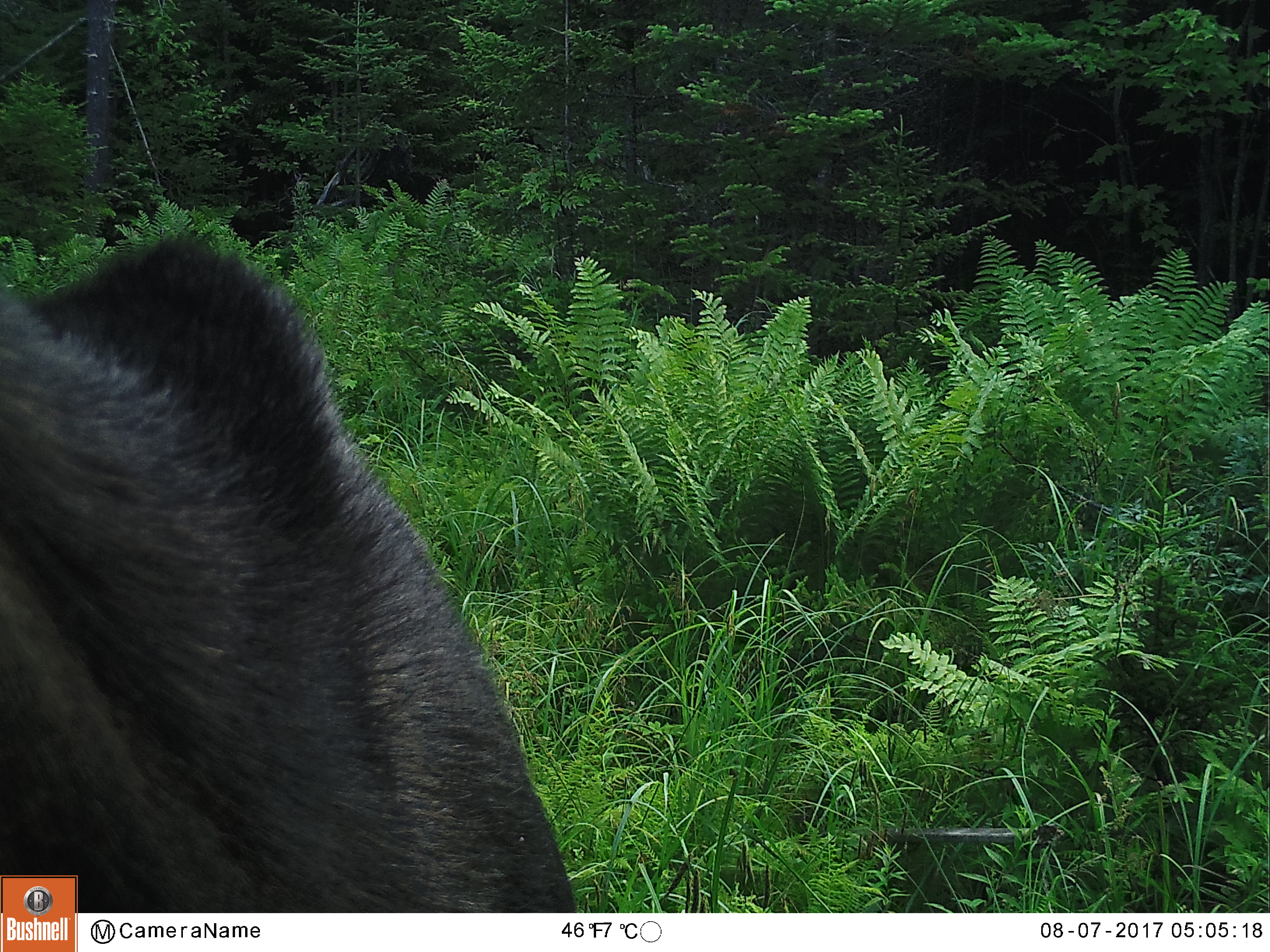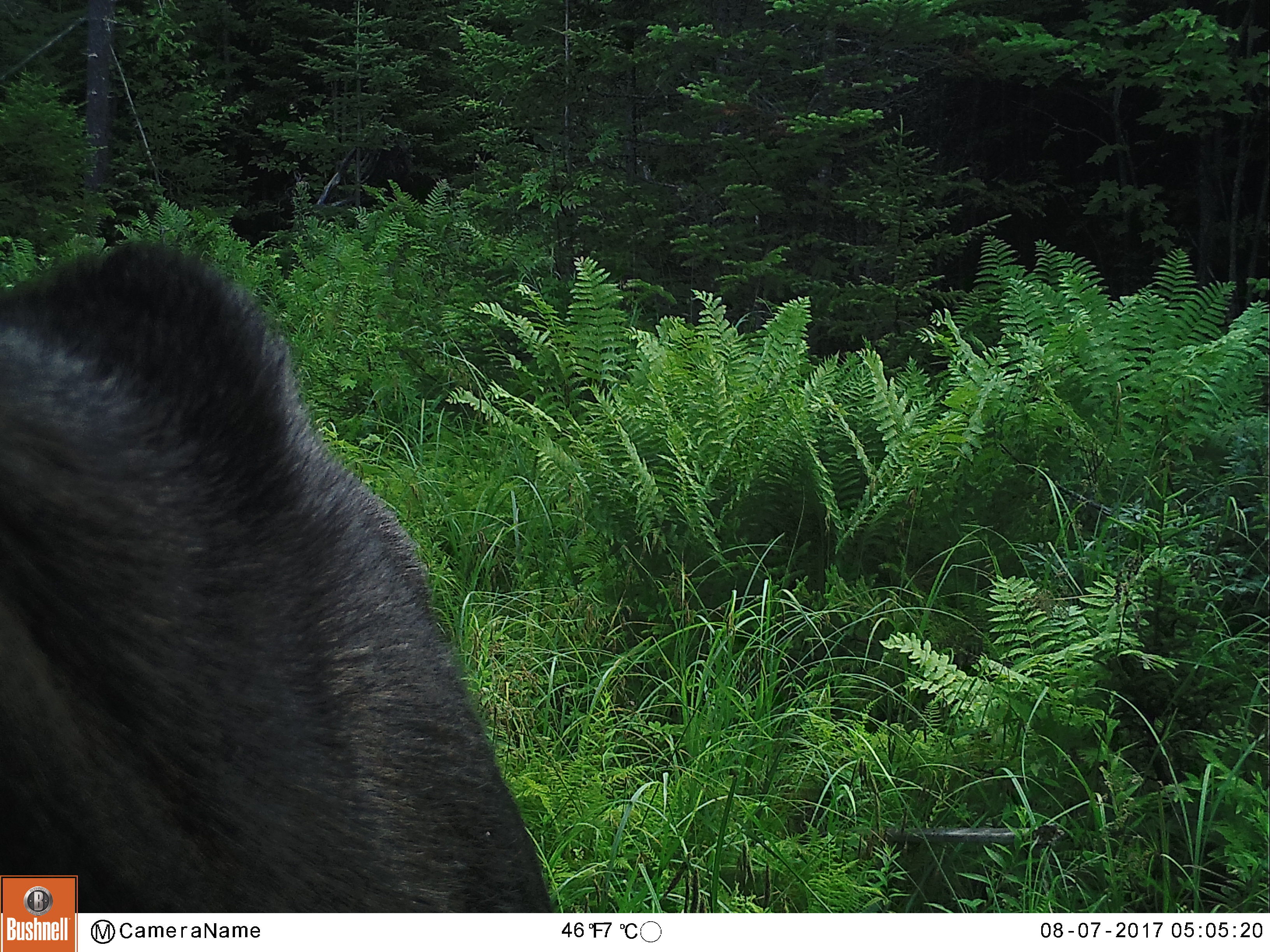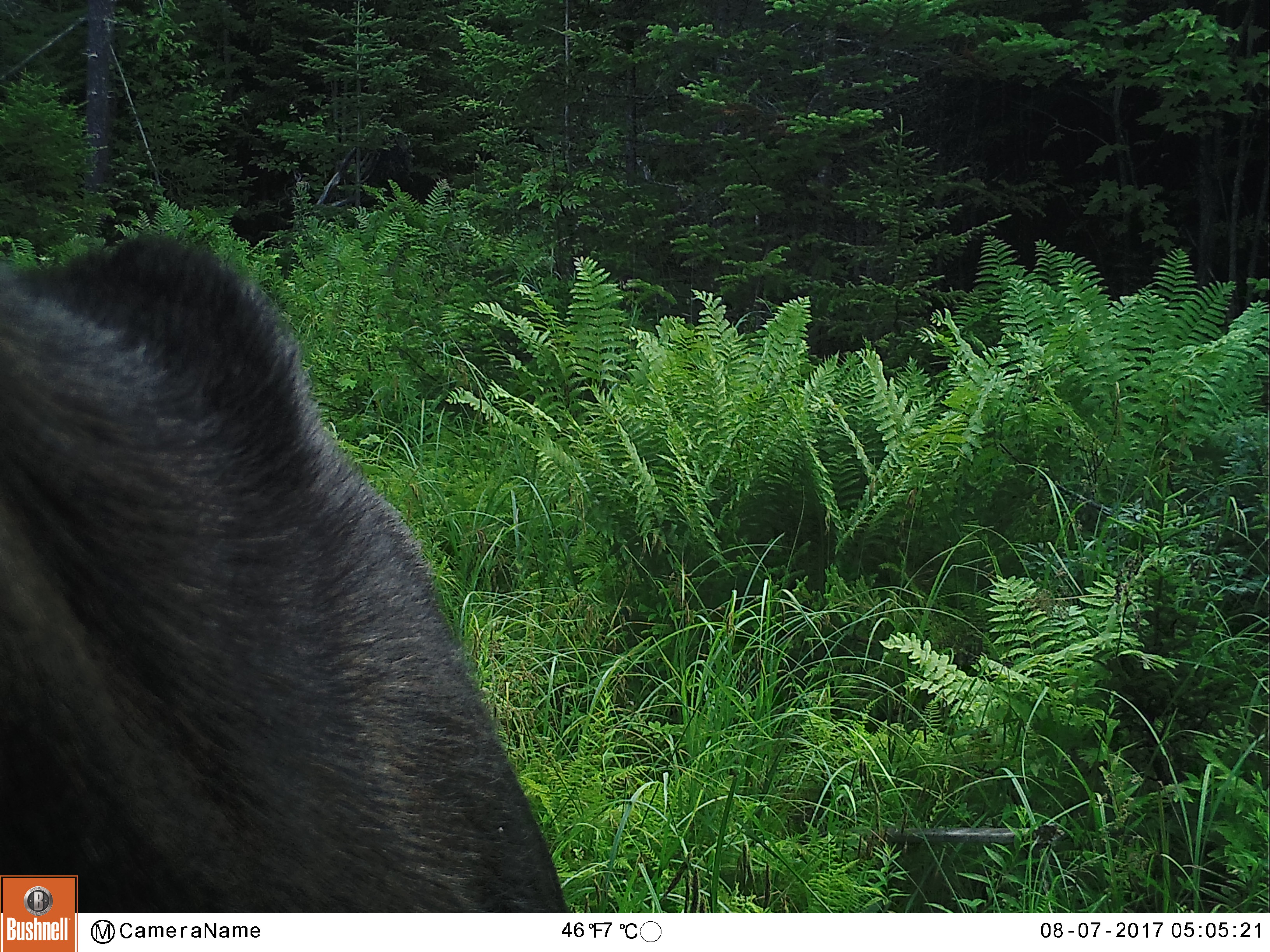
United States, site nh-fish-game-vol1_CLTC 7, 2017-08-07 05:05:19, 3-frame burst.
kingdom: Animalia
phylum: Chordata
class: Mammalia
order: Artiodactyla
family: Cervidae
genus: Alces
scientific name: Alces alces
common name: moose